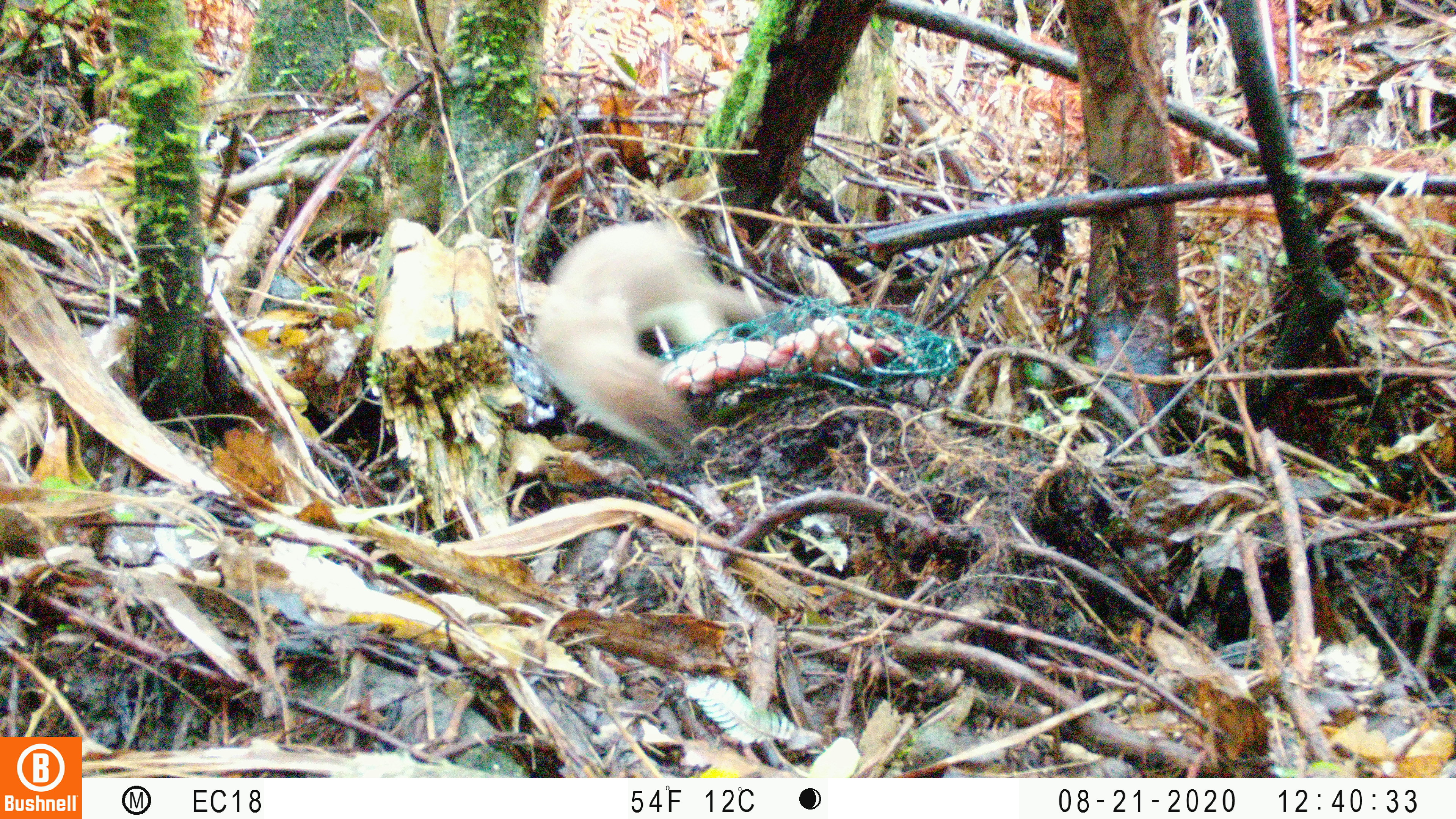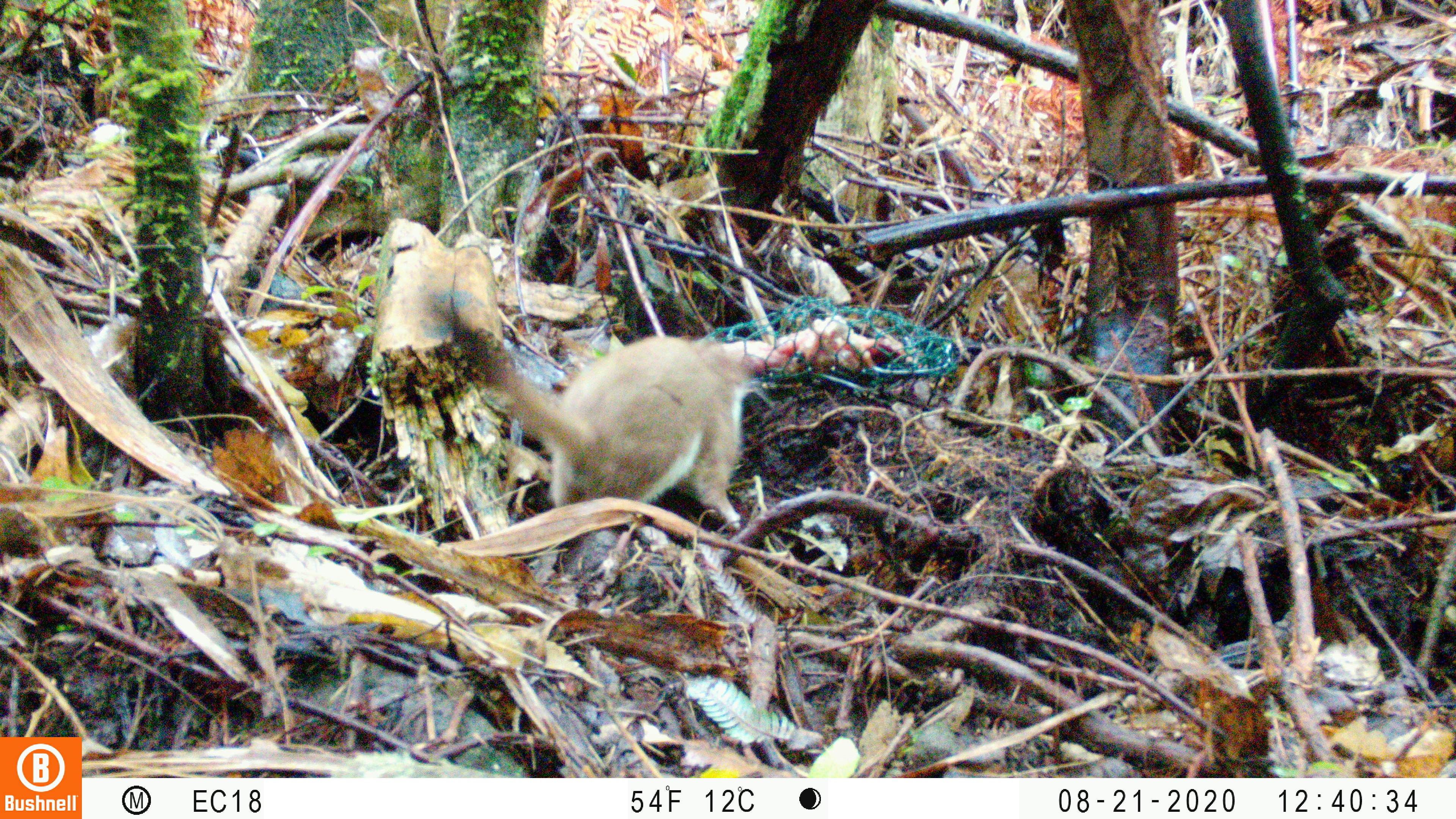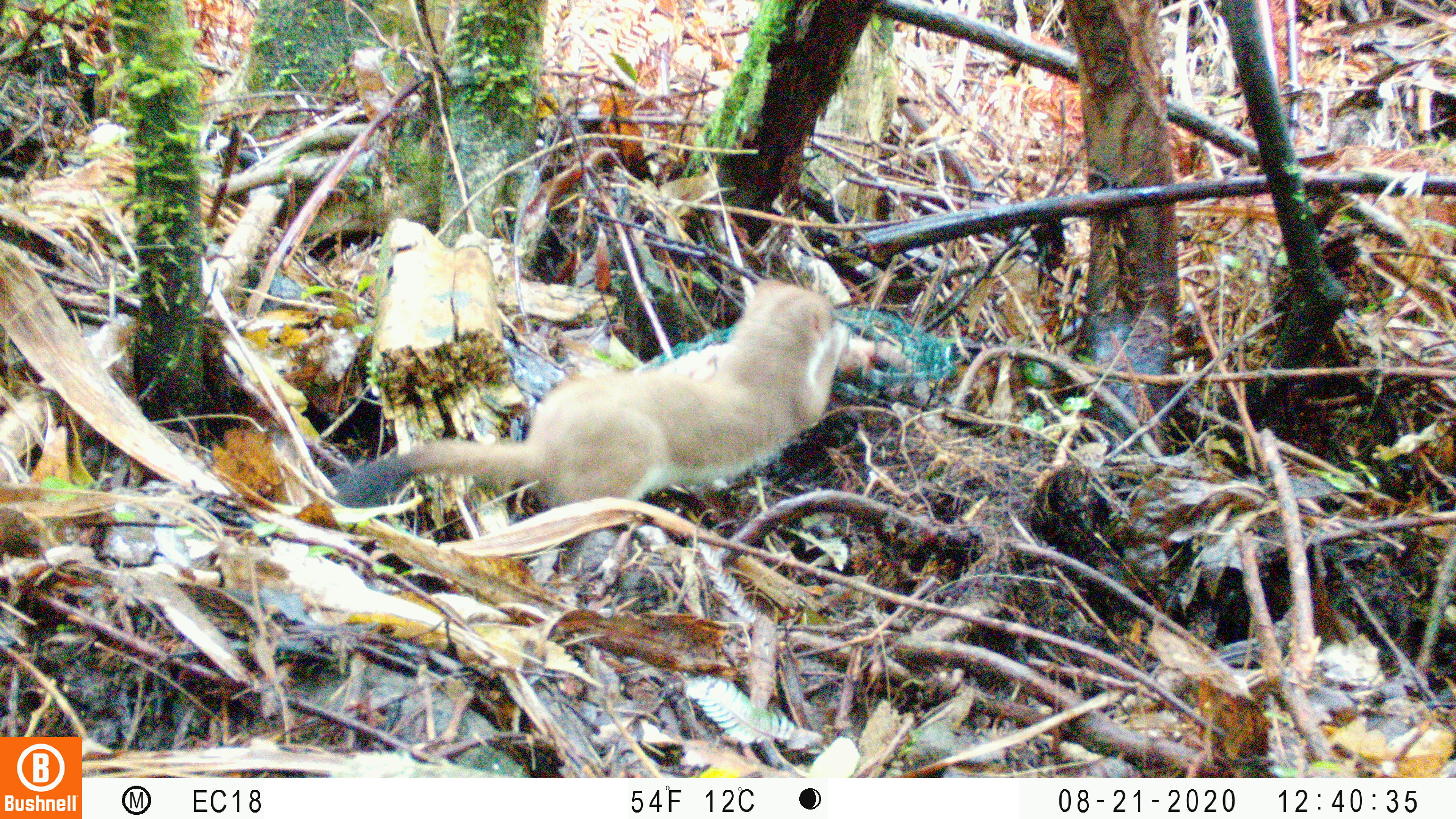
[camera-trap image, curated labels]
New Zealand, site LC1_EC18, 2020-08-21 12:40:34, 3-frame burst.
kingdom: Animalia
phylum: Chordata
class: Mammalia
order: Carnivora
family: Mustelidae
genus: Mustela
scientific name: Mustela erminea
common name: stoat